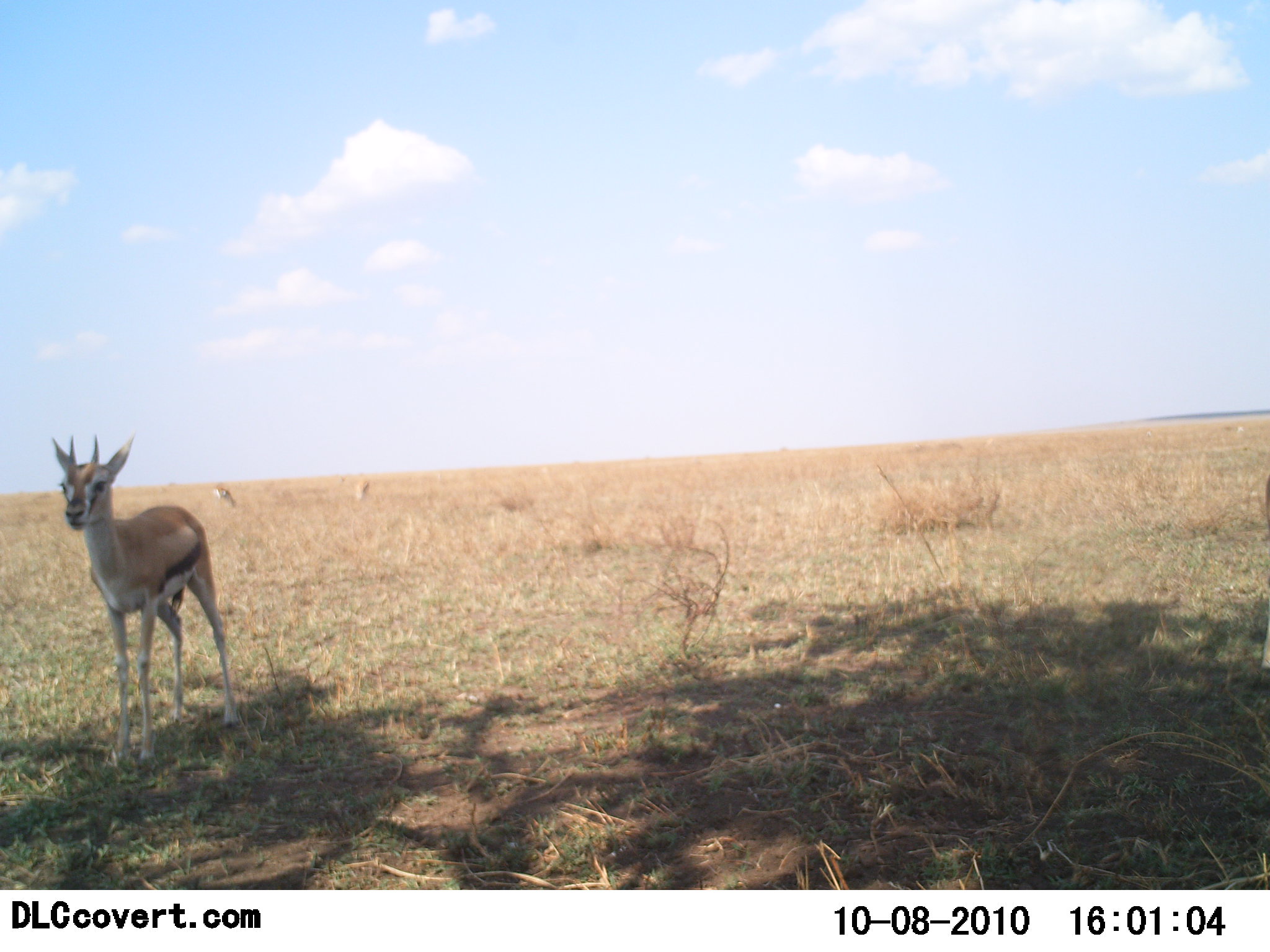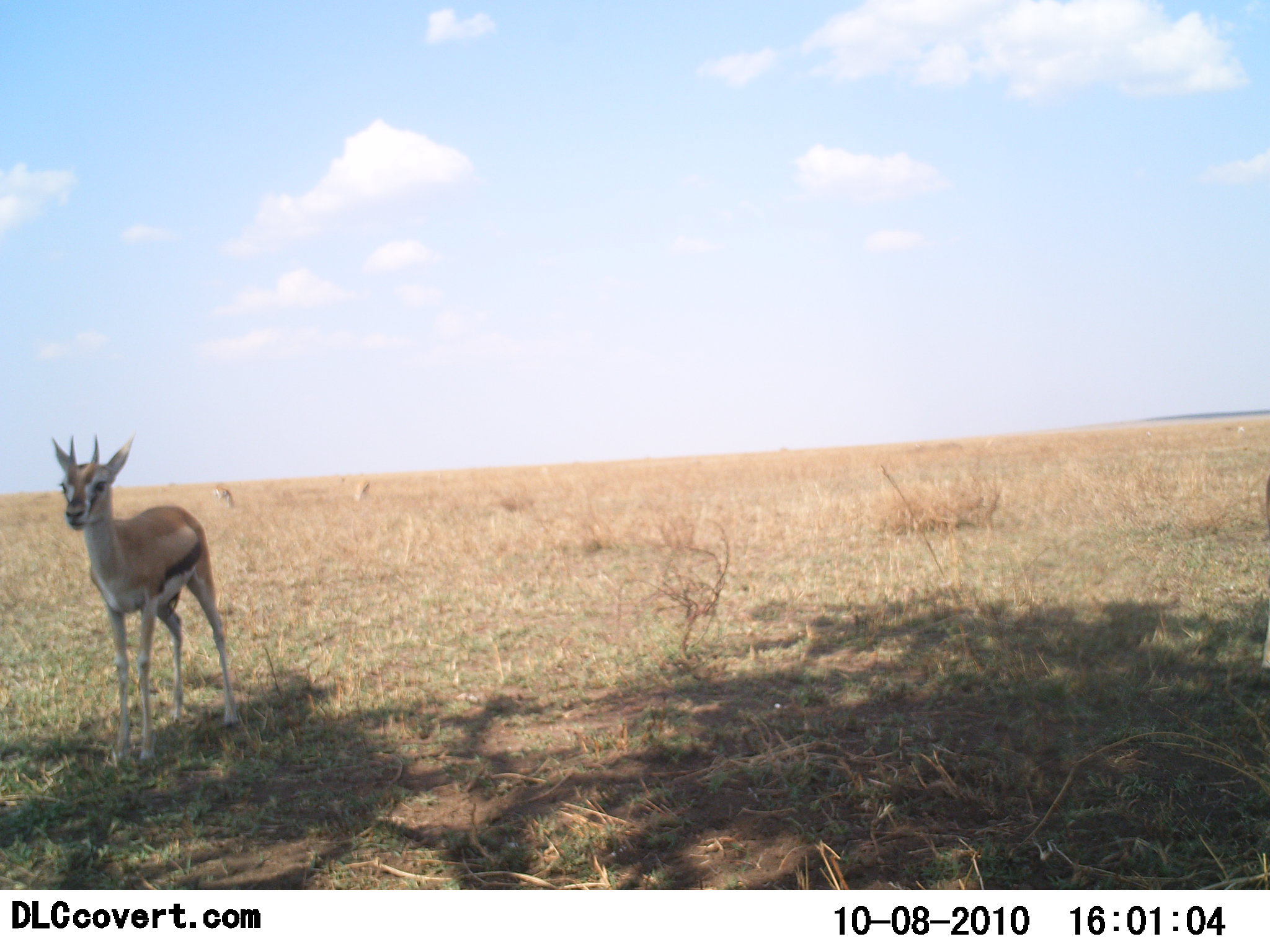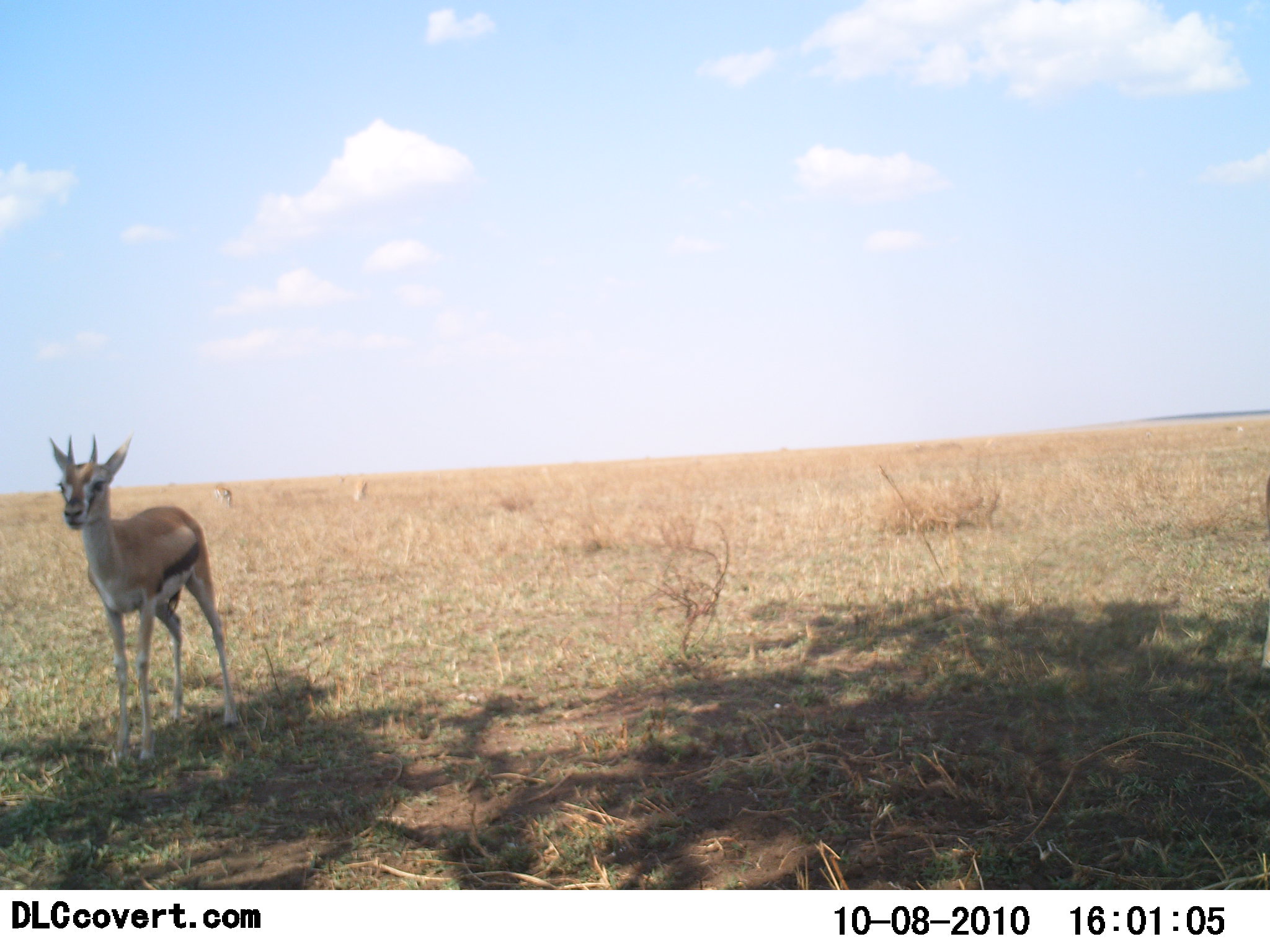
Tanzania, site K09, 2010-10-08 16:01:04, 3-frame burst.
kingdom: Animalia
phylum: Chordata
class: Mammalia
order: Artiodactyla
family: Bovidae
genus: Eudorcas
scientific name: Eudorcas thomsonii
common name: thomson's gazelle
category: gazellethomsons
Gazellethomsons (thomson's gazelle) (Eudorcas thomsonii), count 1. Behavior (volunteer vote fractions): standing 100%, resting 0%, moving 0%, interacting 0%. Young present (vote fraction): 0%. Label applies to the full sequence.